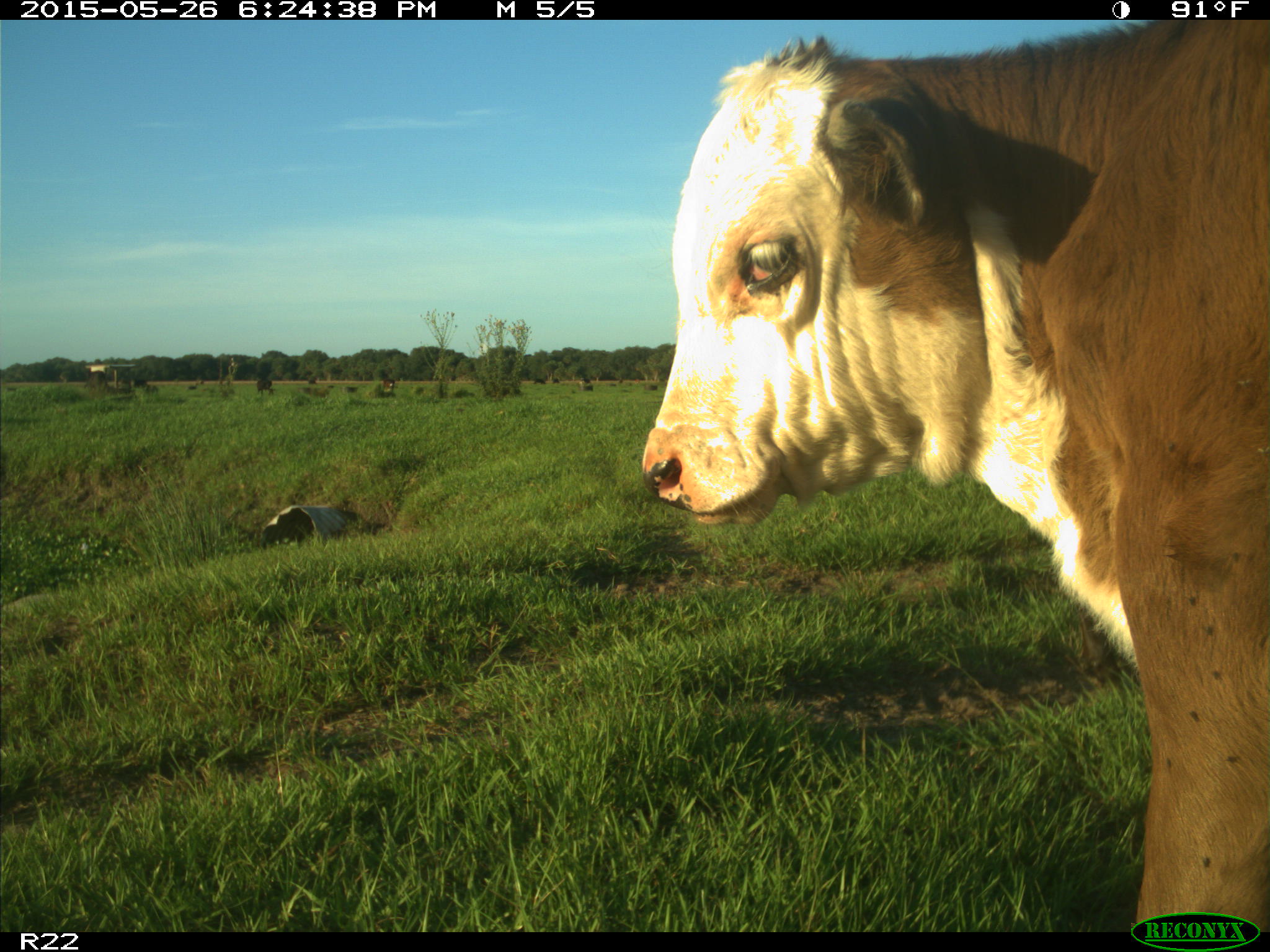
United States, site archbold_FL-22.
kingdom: Animalia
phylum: Chordata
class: Mammalia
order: Artiodactyla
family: Bovidae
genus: Bos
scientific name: Bos taurus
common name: domestic cow